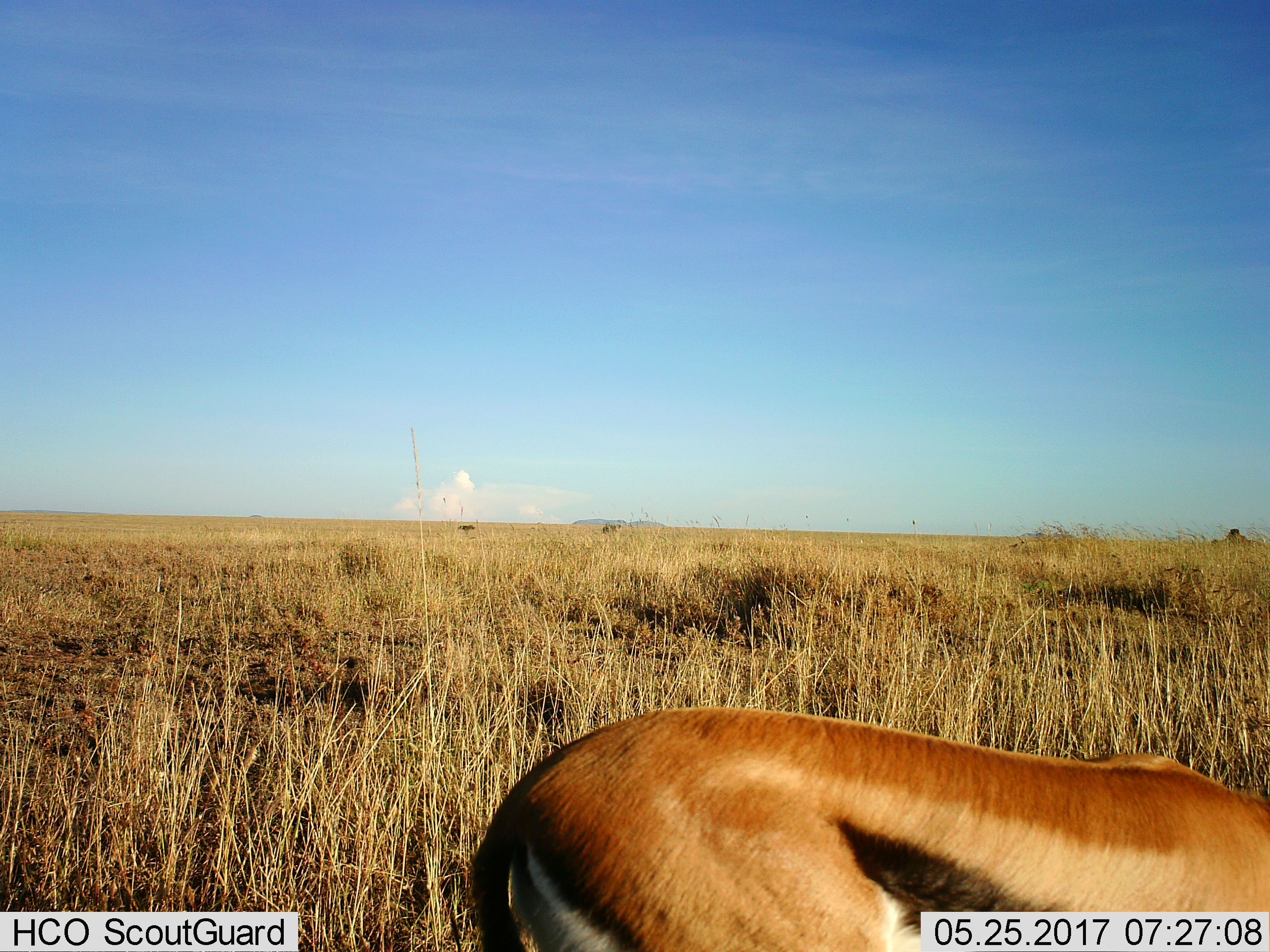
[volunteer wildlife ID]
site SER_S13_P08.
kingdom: Animalia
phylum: Chordata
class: Mammalia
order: Artiodactyla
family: Bovidae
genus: Eudorcas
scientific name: Eudorcas thomsonii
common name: thomson's gazelle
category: gazellethomsons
Gazellethomsons (thomson's gazelle) (Eudorcas thomsonii), count 1. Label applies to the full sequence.